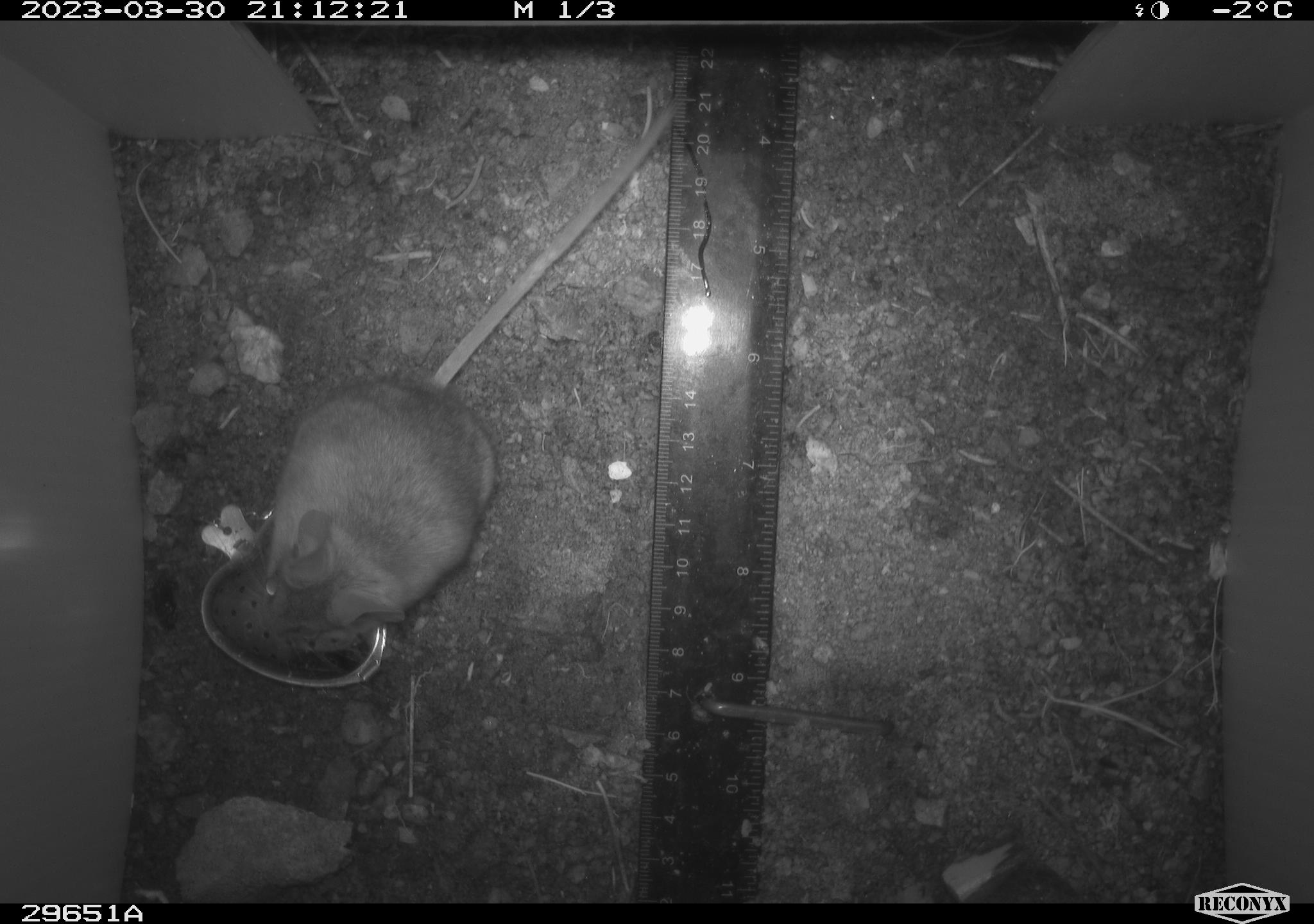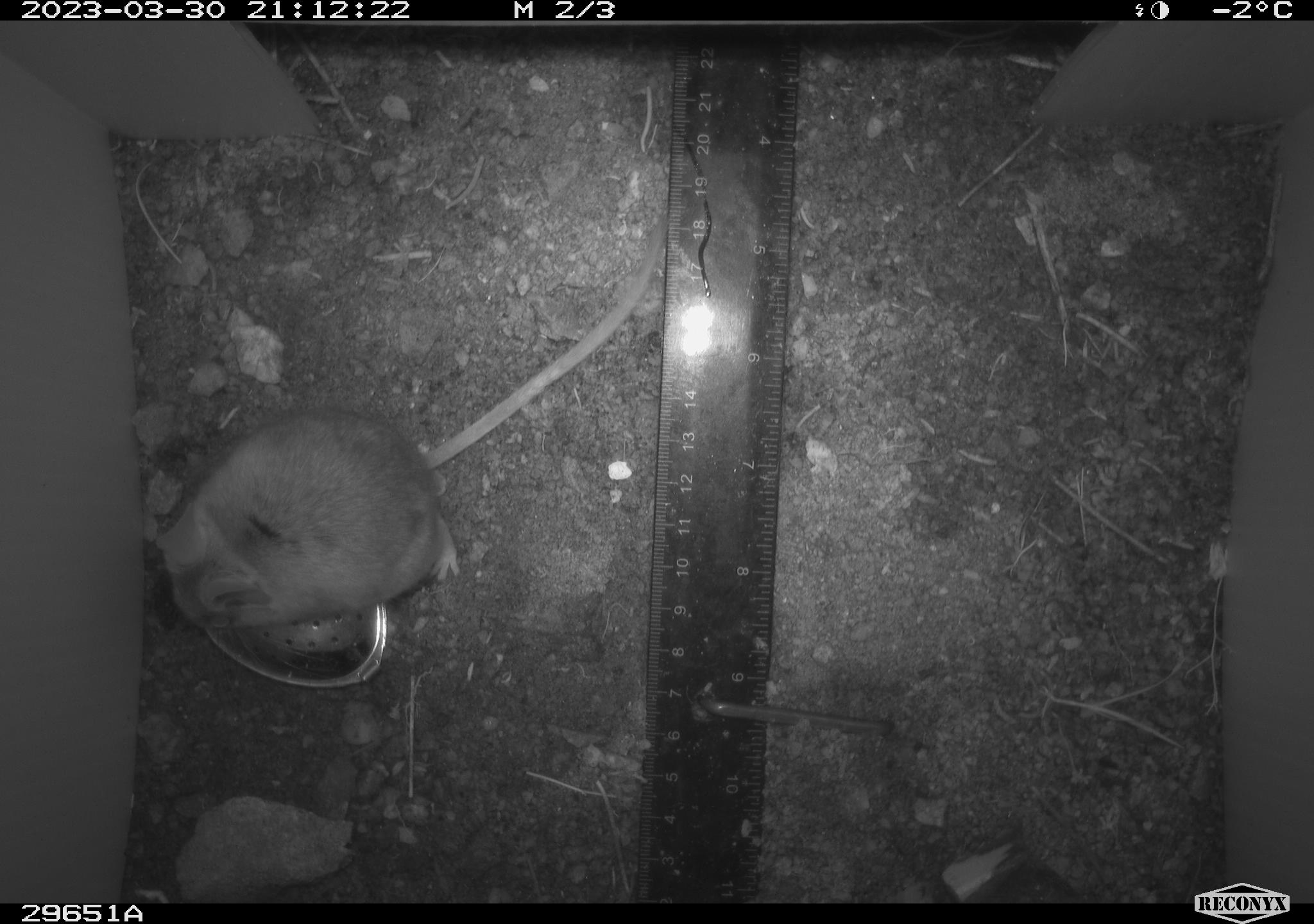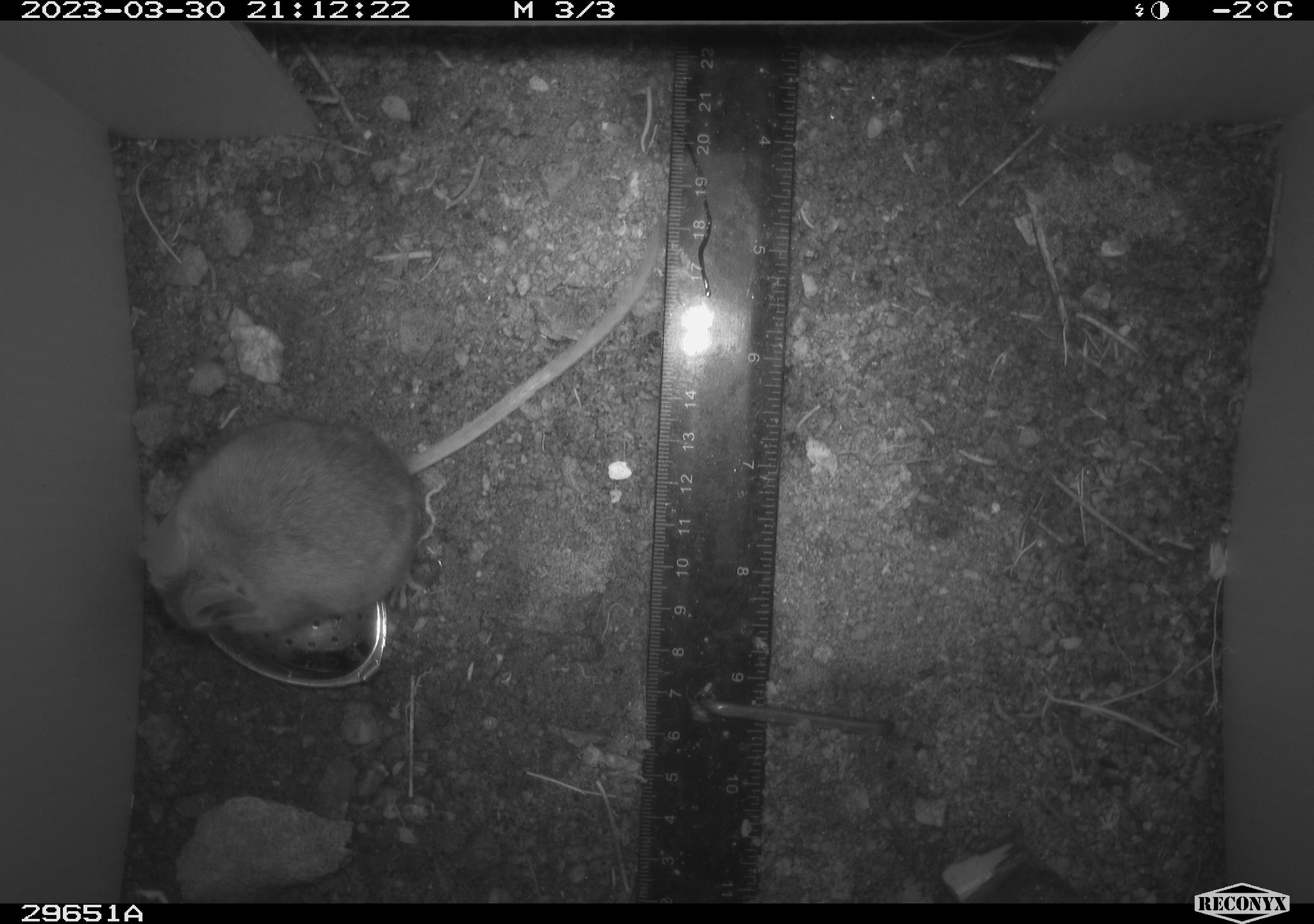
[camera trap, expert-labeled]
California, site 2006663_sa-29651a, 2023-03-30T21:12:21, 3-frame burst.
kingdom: Animalia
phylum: Chordata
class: Mammalia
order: Rodentia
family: Cricetidae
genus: Peromyscus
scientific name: Peromyscus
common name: deer mice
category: peromyscus species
Peromyscus species (deer mice) (Peromyscus).